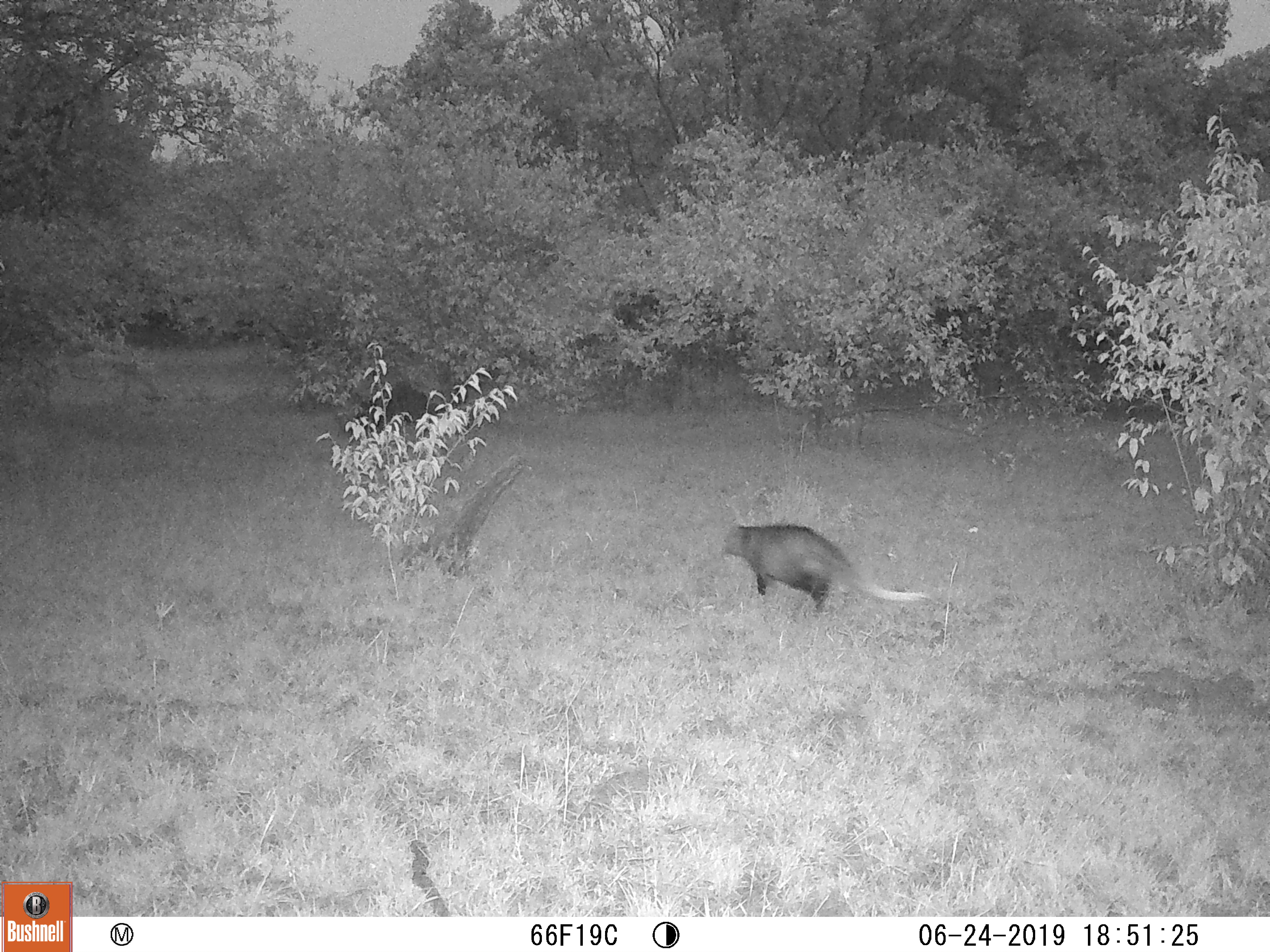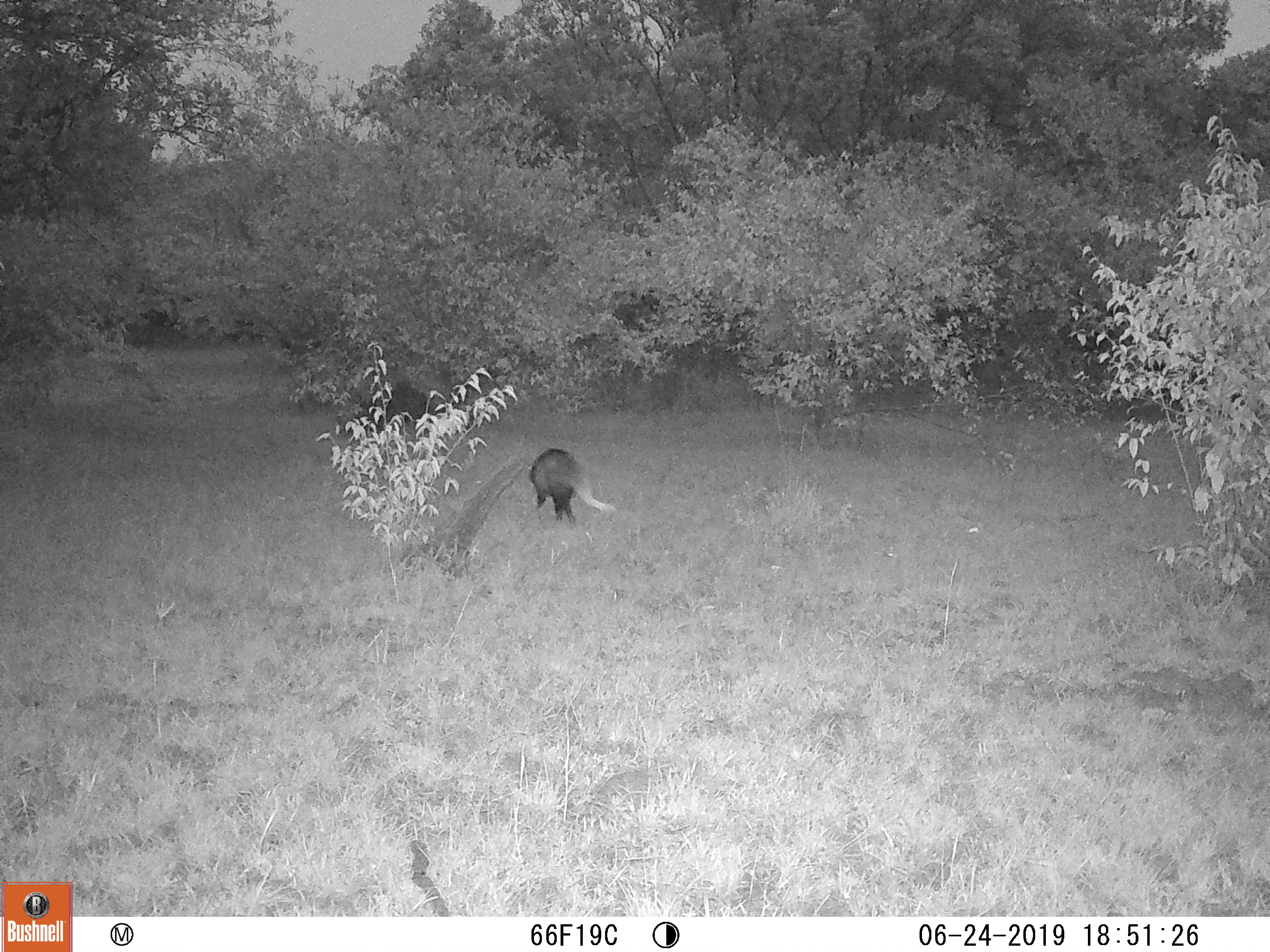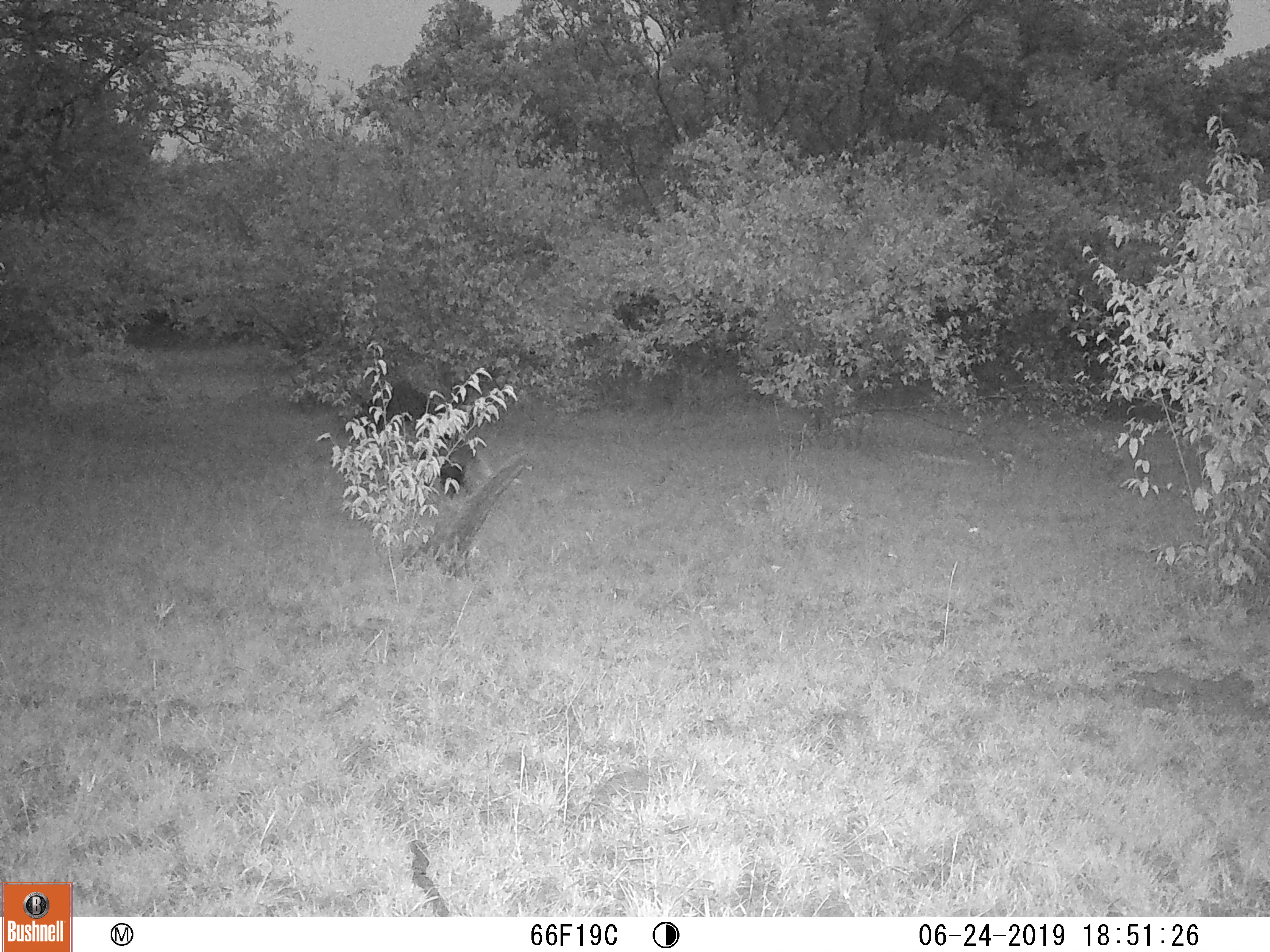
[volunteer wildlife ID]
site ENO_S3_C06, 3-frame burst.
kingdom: Animalia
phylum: Chordata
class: Mammalia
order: Carnivora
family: Herpestidae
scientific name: Herpestidae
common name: mongoose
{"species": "mongoose (Herpestidae)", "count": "1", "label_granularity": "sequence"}